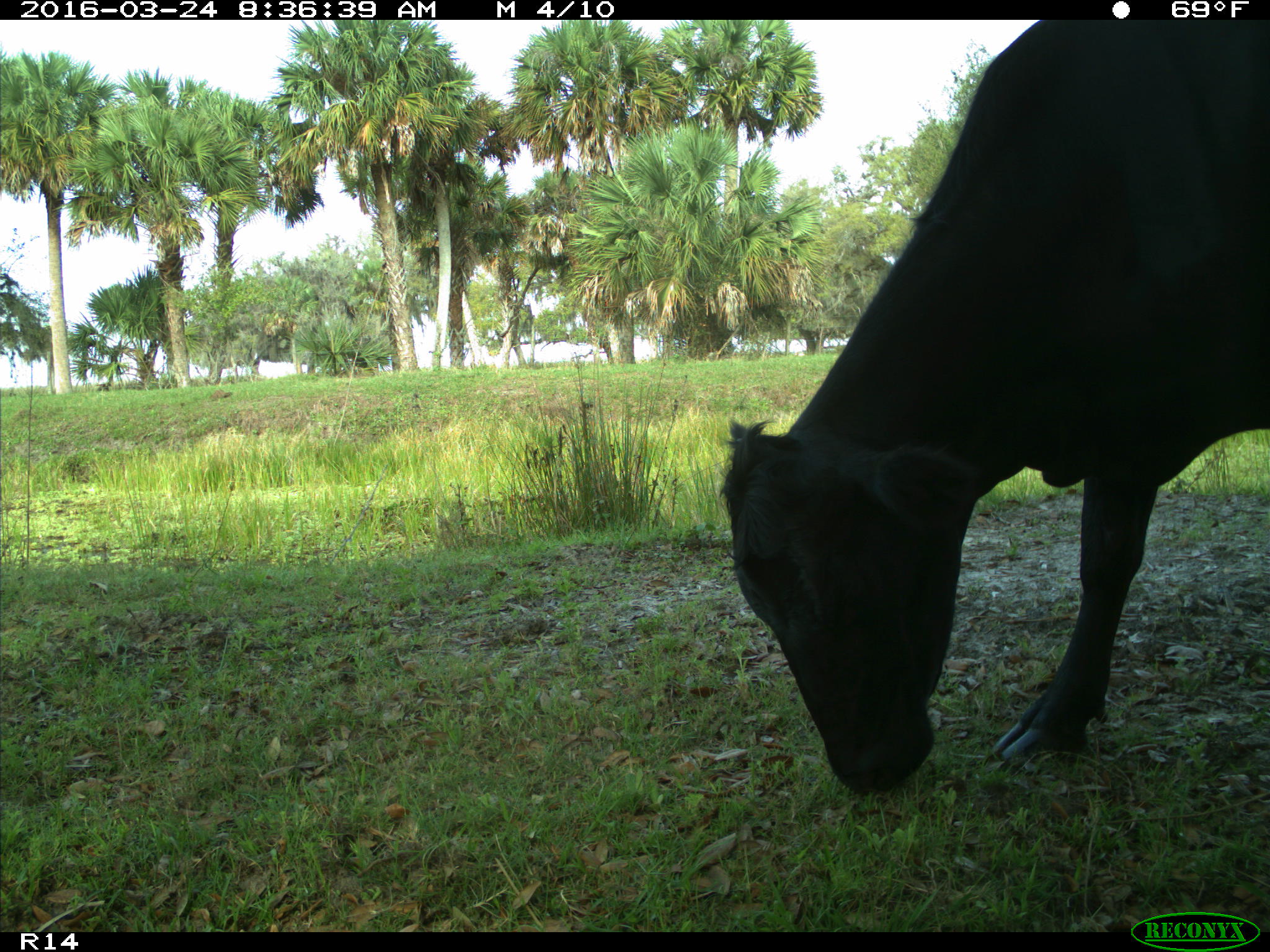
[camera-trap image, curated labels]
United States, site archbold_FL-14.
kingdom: Animalia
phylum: Chordata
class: Mammalia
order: Artiodactyla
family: Bovidae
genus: Bos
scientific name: Bos taurus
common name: domestic cow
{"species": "Bos taurus (domestic cow)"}